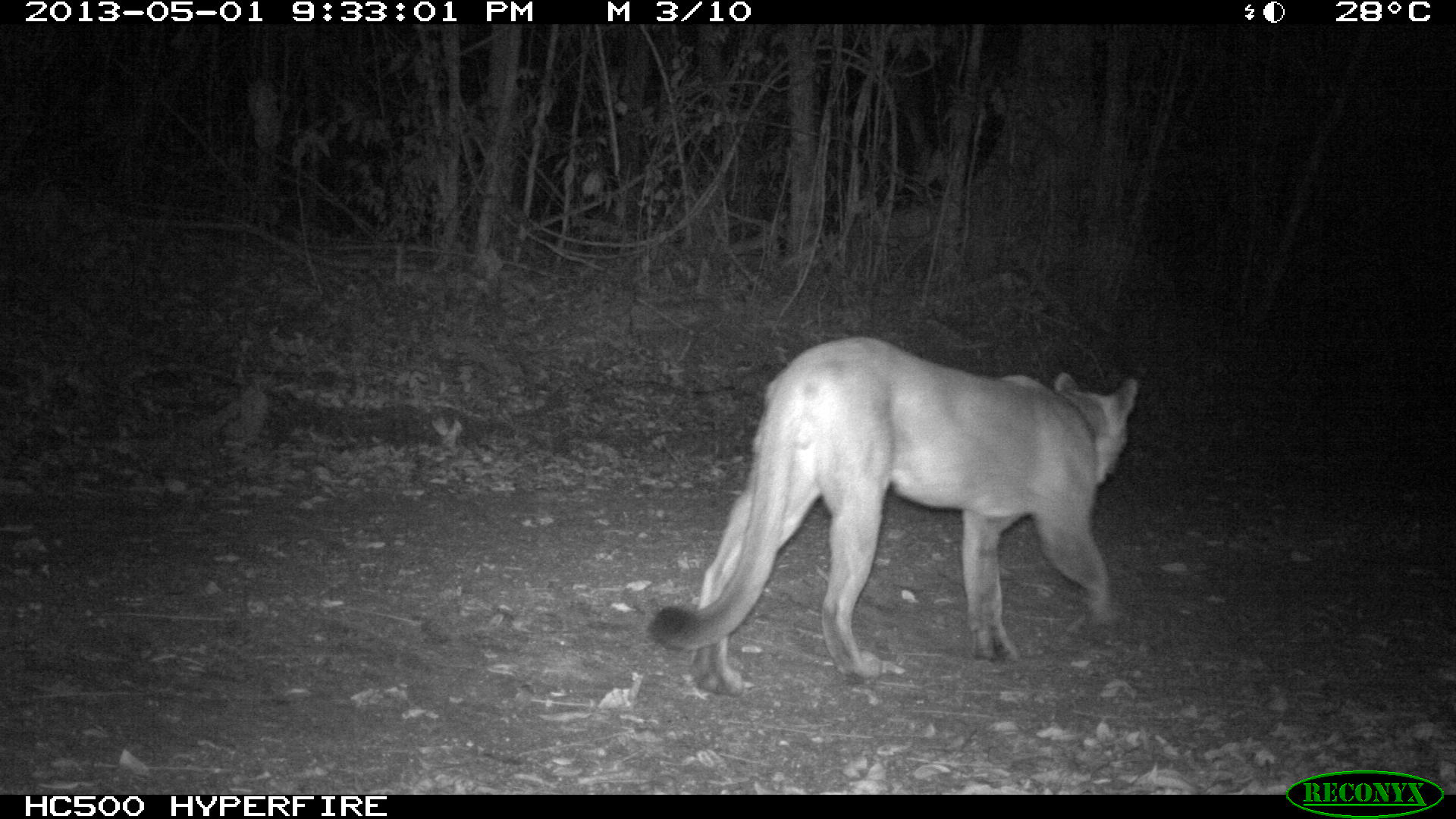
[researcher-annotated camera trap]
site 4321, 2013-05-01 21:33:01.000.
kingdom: Animalia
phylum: Chordata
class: Mammalia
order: Carnivora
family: Felidae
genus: Puma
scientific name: Puma concolor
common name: mountain lion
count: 1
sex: male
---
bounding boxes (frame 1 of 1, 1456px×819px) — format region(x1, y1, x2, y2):
puma concolor: region(648, 337, 1136, 696)